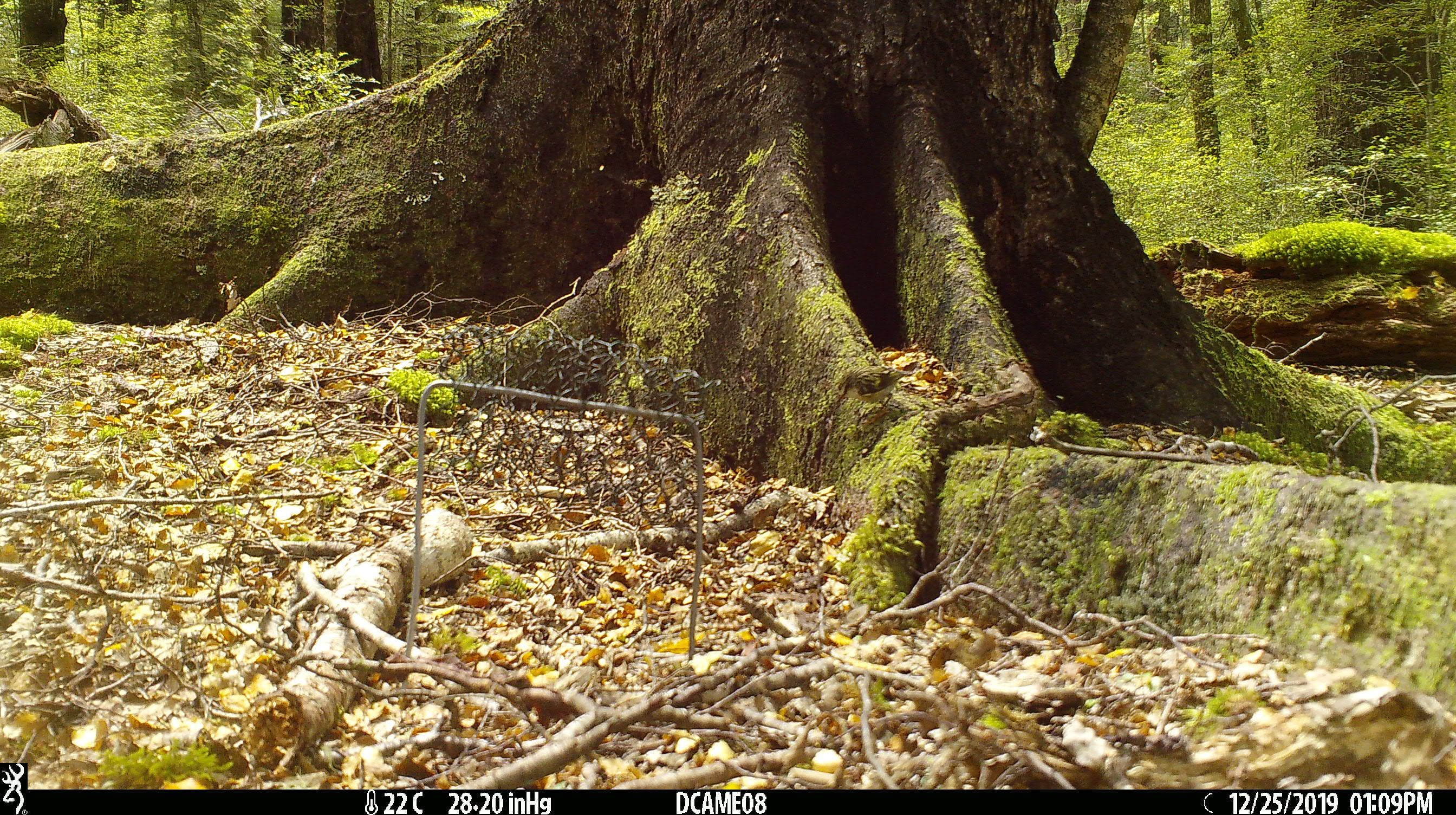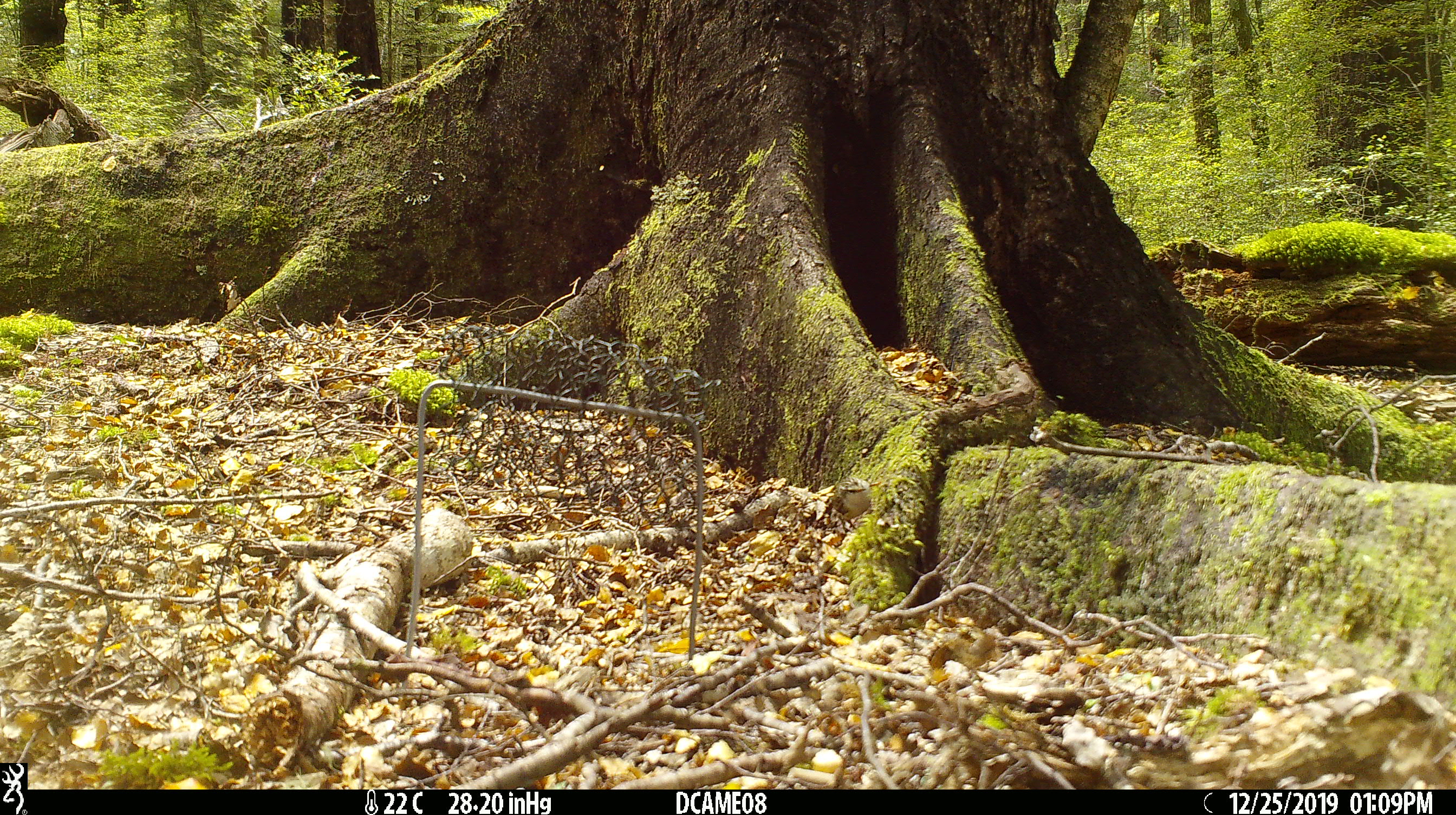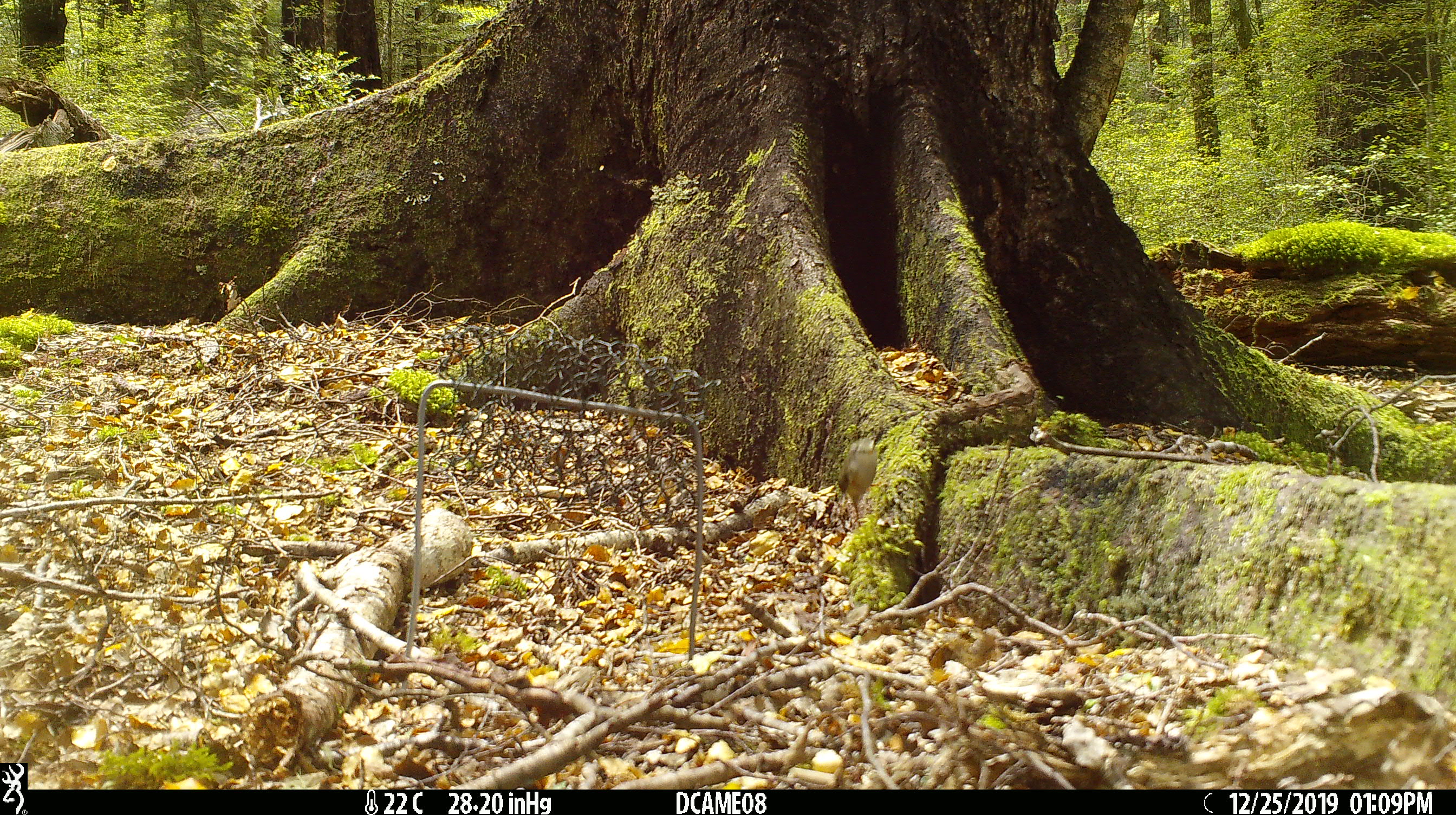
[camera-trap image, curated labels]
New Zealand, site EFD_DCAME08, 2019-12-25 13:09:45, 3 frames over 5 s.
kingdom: Animalia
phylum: Chordata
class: Aves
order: Passeriformes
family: Acanthisittidae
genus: Acanthisitta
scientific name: Acanthisitta chloris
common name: rifleman